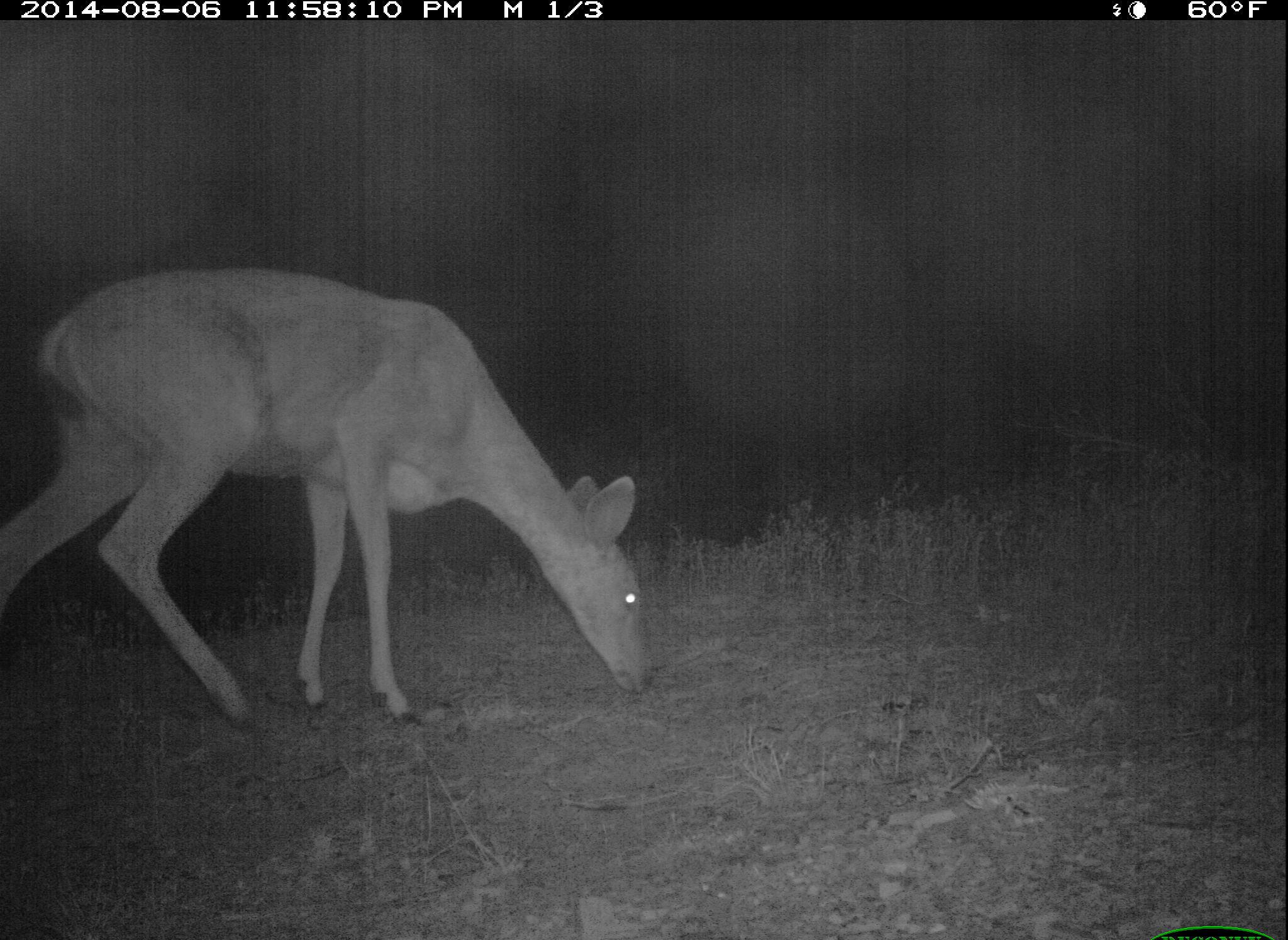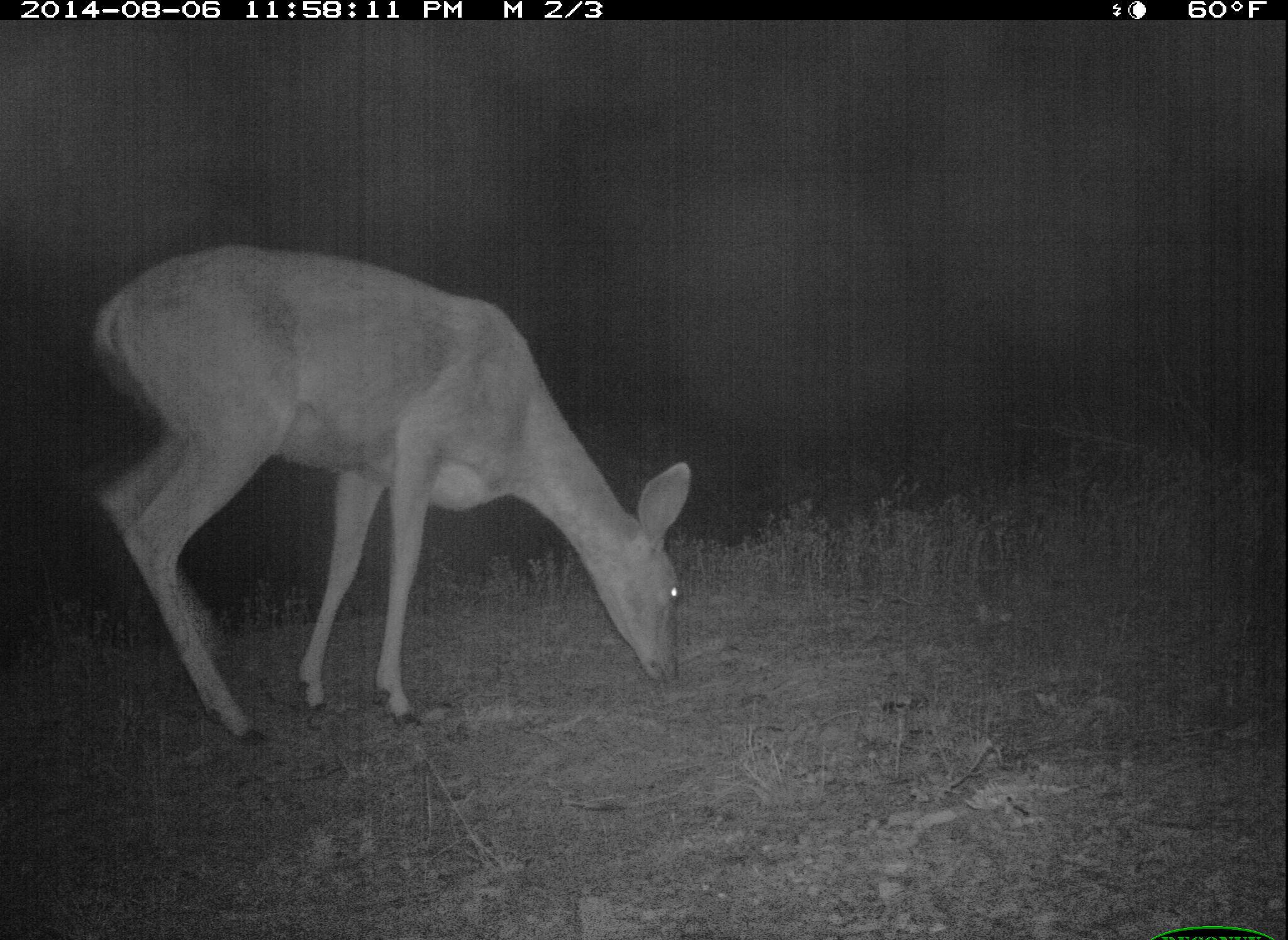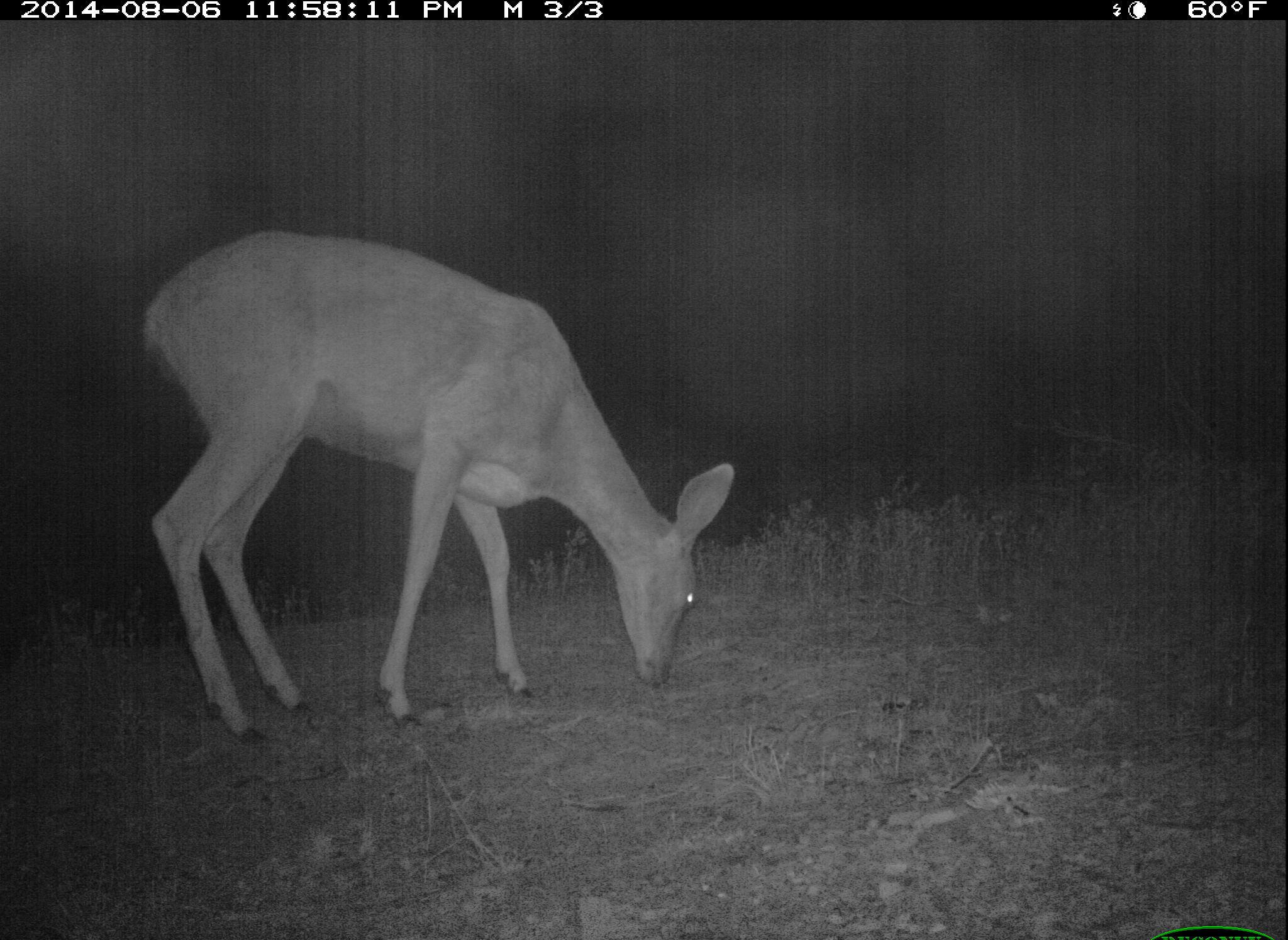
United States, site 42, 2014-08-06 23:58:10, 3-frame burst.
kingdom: Animalia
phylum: Chordata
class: Mammalia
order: Artiodactyla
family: Cervidae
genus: Odocoileus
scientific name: Odocoileus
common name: deer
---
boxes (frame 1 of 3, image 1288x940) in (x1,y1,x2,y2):
deer: (3,272,654,732)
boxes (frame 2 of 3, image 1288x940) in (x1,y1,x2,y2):
deer: (94,243,692,748)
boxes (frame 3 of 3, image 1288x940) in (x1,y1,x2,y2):
deer: (138,227,735,746)